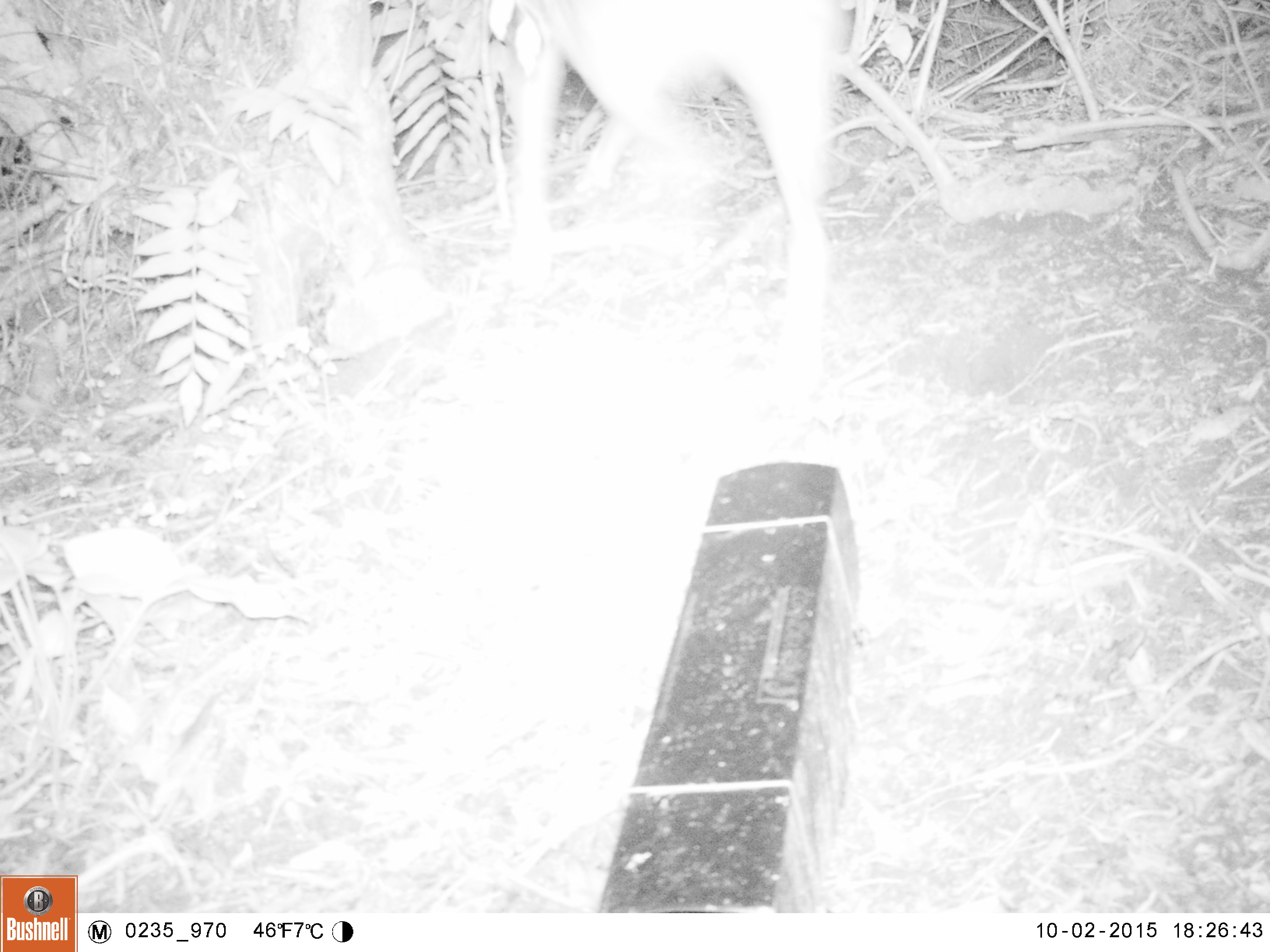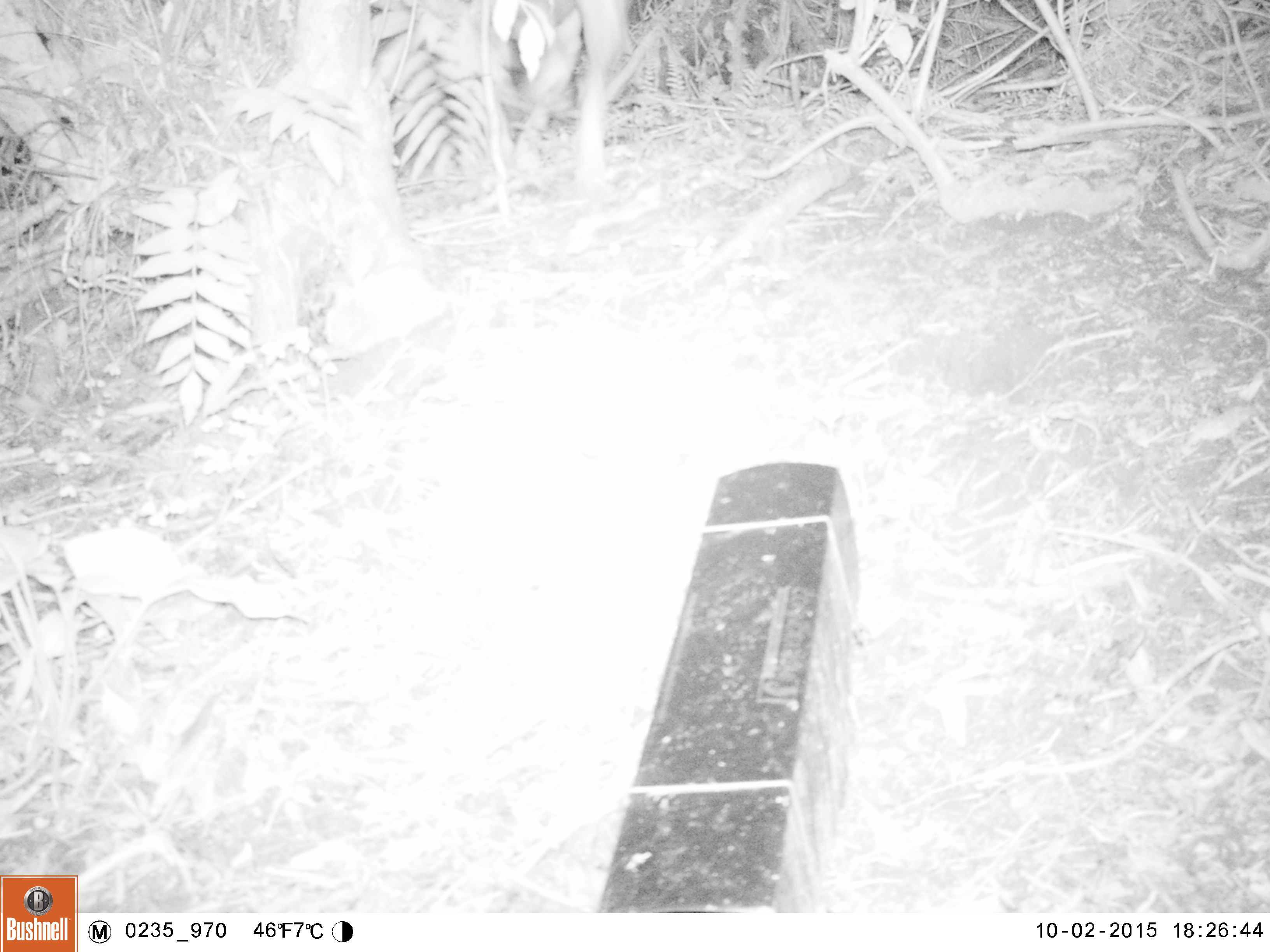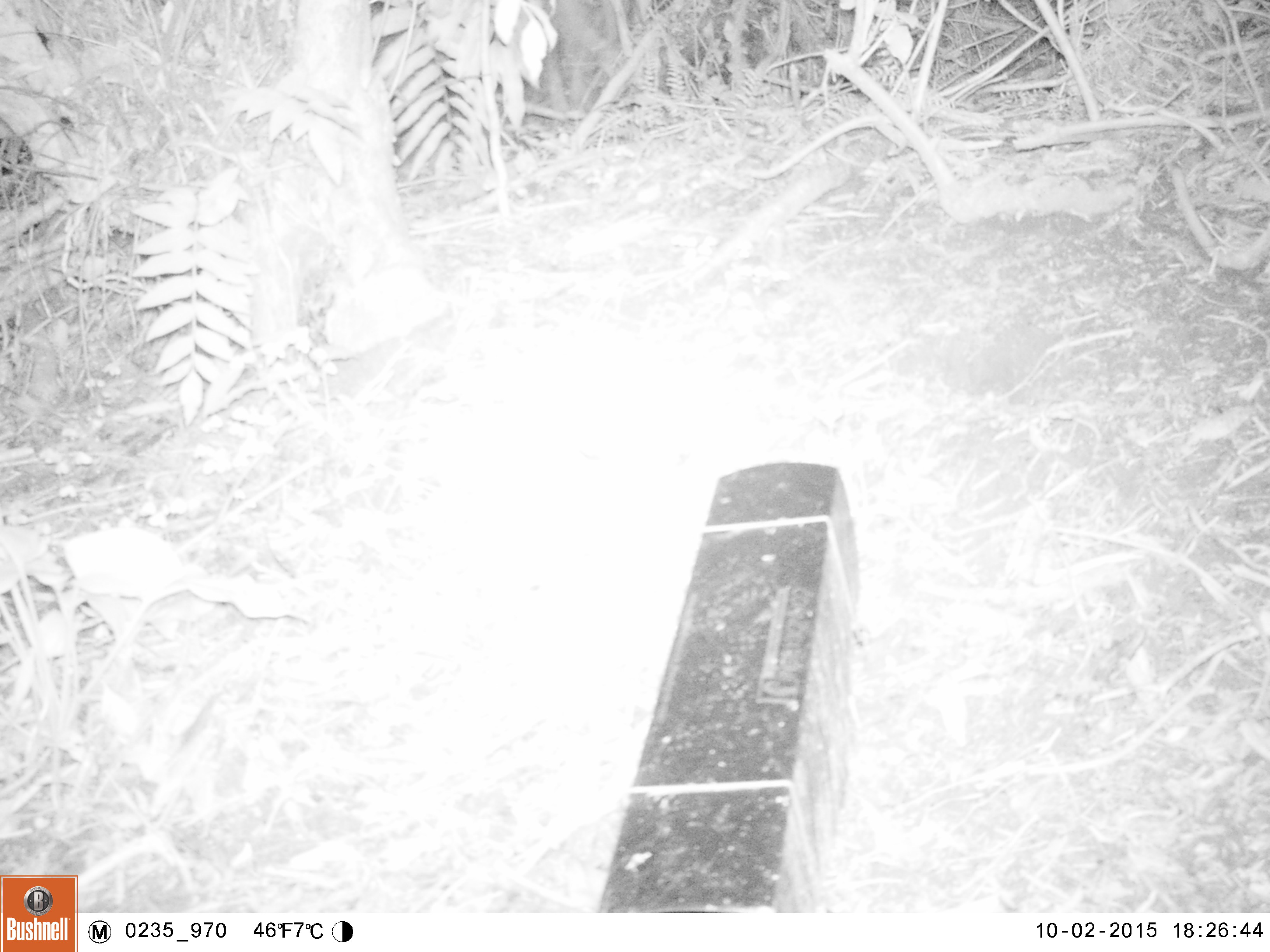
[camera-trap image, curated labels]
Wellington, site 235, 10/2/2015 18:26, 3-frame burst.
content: unidentified animal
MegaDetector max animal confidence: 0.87